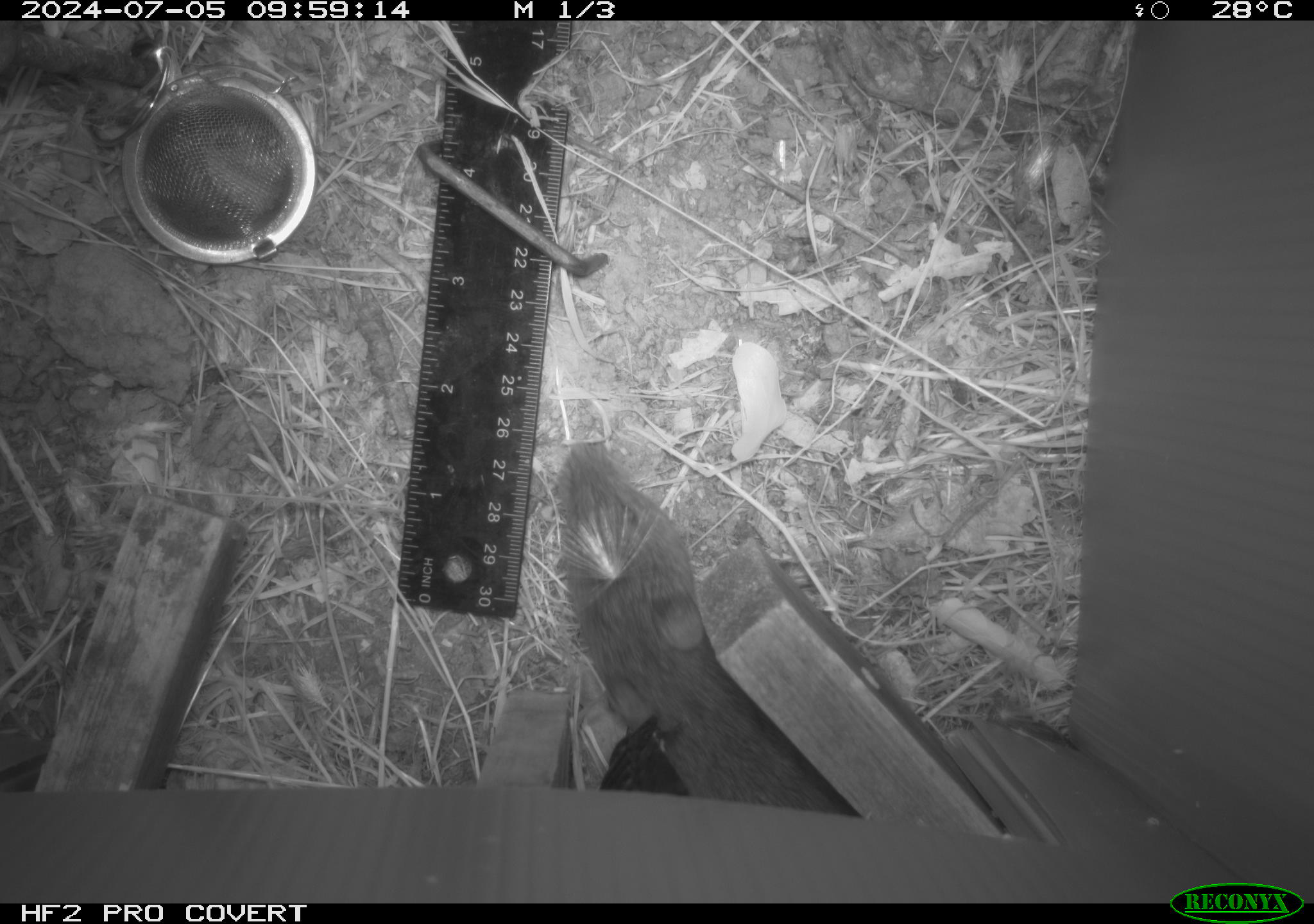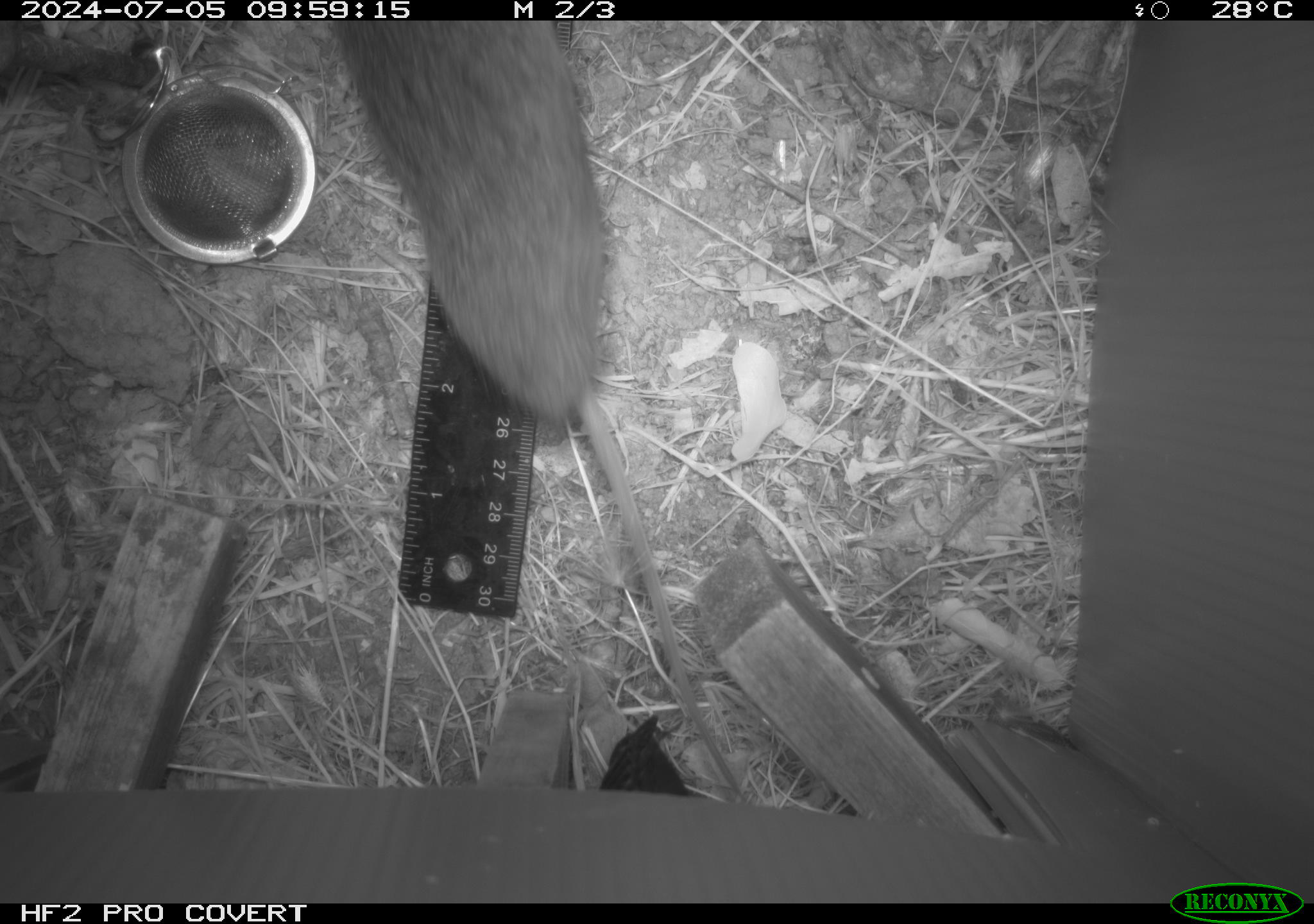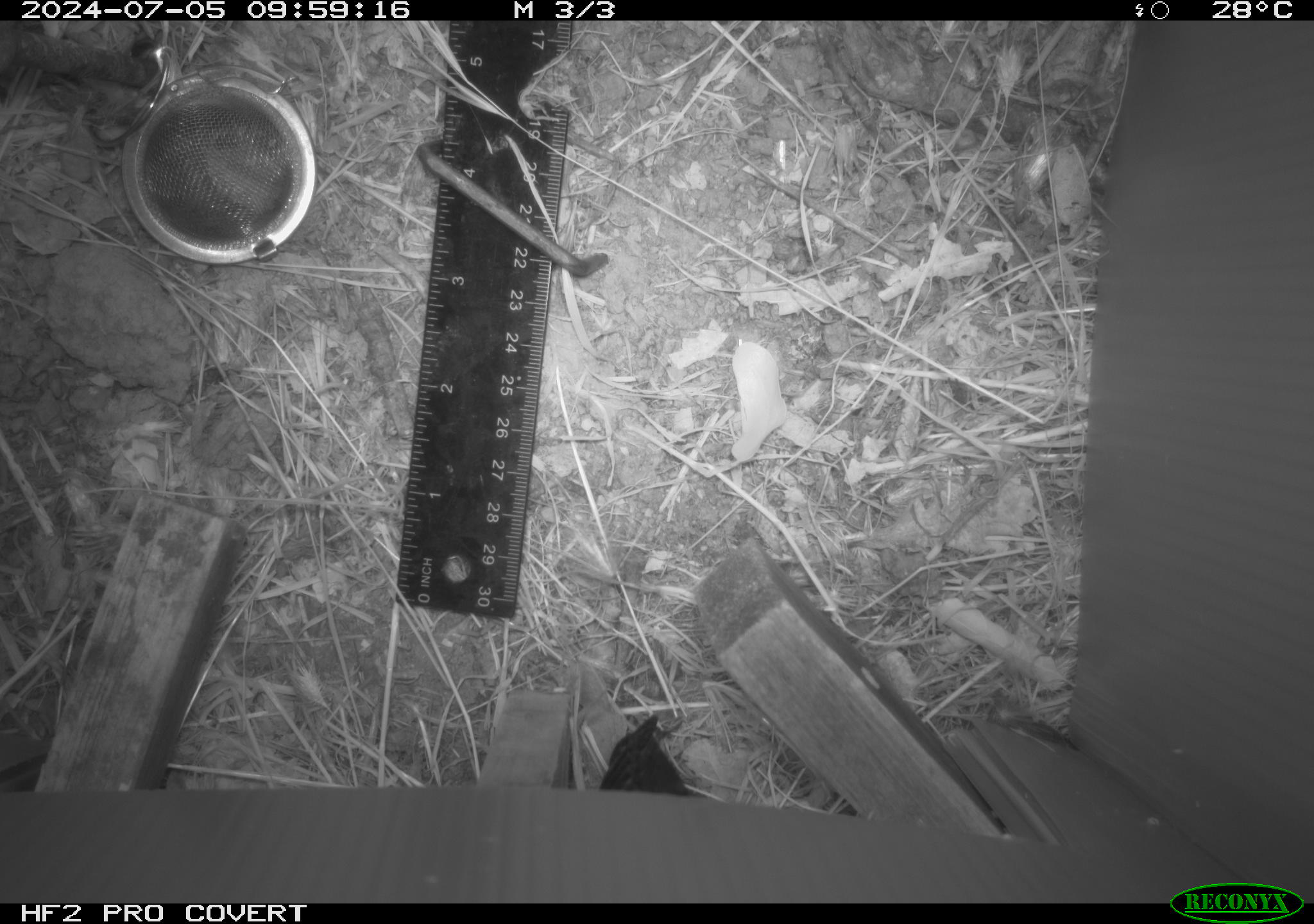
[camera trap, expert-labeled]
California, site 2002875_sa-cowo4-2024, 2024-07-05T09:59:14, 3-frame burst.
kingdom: Animalia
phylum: Chordata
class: Mammalia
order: Rodentia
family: Cricetidae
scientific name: Arvicolinae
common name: voles, lemmings, and muskrats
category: arvicolinae subfamily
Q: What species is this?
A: Arvicolinae subfamily (voles, lemmings, and muskrats) (Arvicolinae).